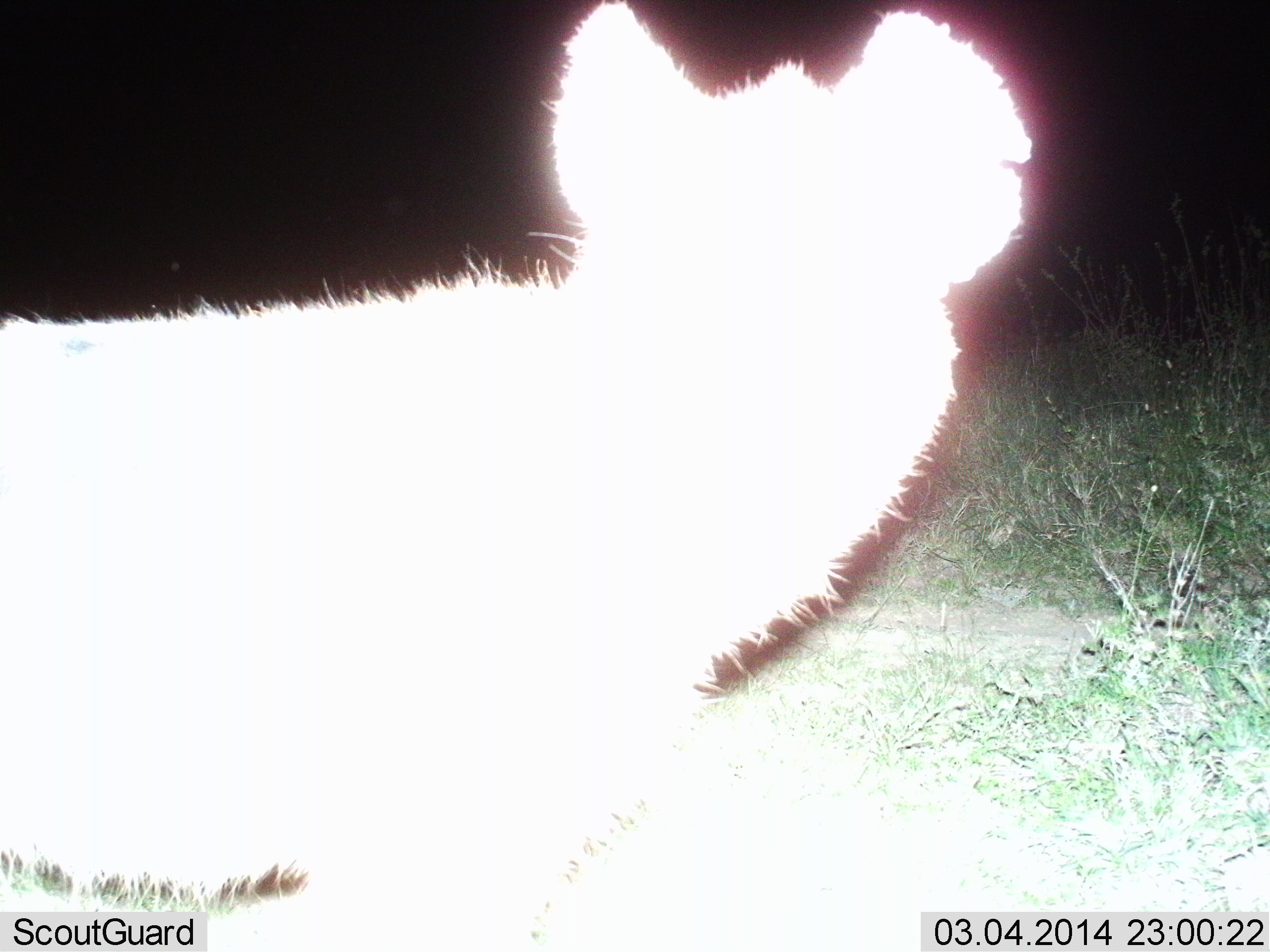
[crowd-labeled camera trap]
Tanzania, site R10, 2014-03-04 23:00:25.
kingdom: Animalia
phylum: Chordata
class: Mammalia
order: Carnivora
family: Hyaenidae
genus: Crocuta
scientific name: Crocuta crocuta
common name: spotted hyena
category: hyenaspotted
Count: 1.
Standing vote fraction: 90%.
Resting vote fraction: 0%.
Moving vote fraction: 0%.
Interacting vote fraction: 10%.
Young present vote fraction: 0%.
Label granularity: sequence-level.